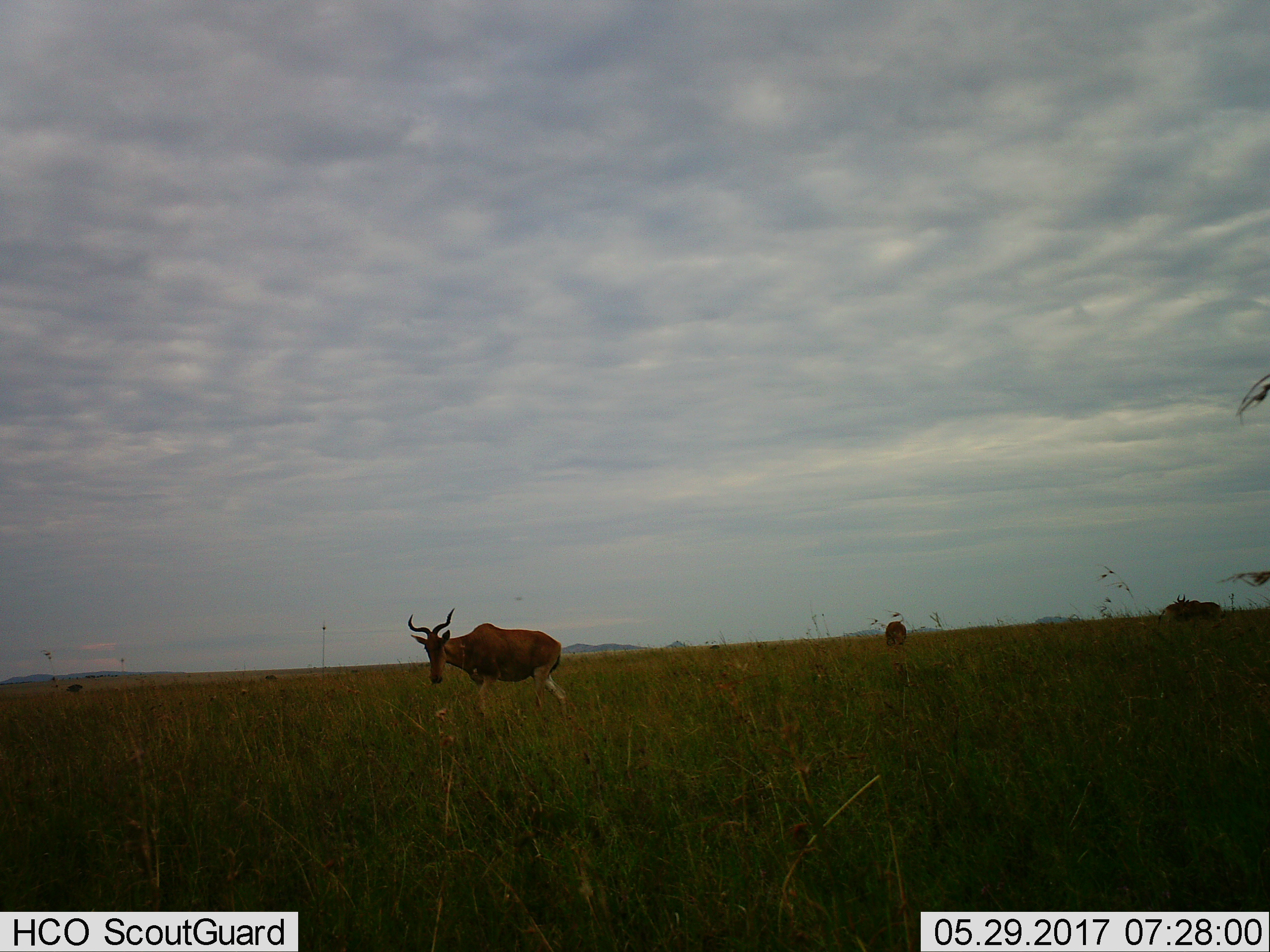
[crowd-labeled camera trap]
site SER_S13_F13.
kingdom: Animalia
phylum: Chordata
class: Mammalia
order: Artiodactyla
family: Bovidae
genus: Alcelaphus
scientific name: Alcelaphus buselaphus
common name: hartebeest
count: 4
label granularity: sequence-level